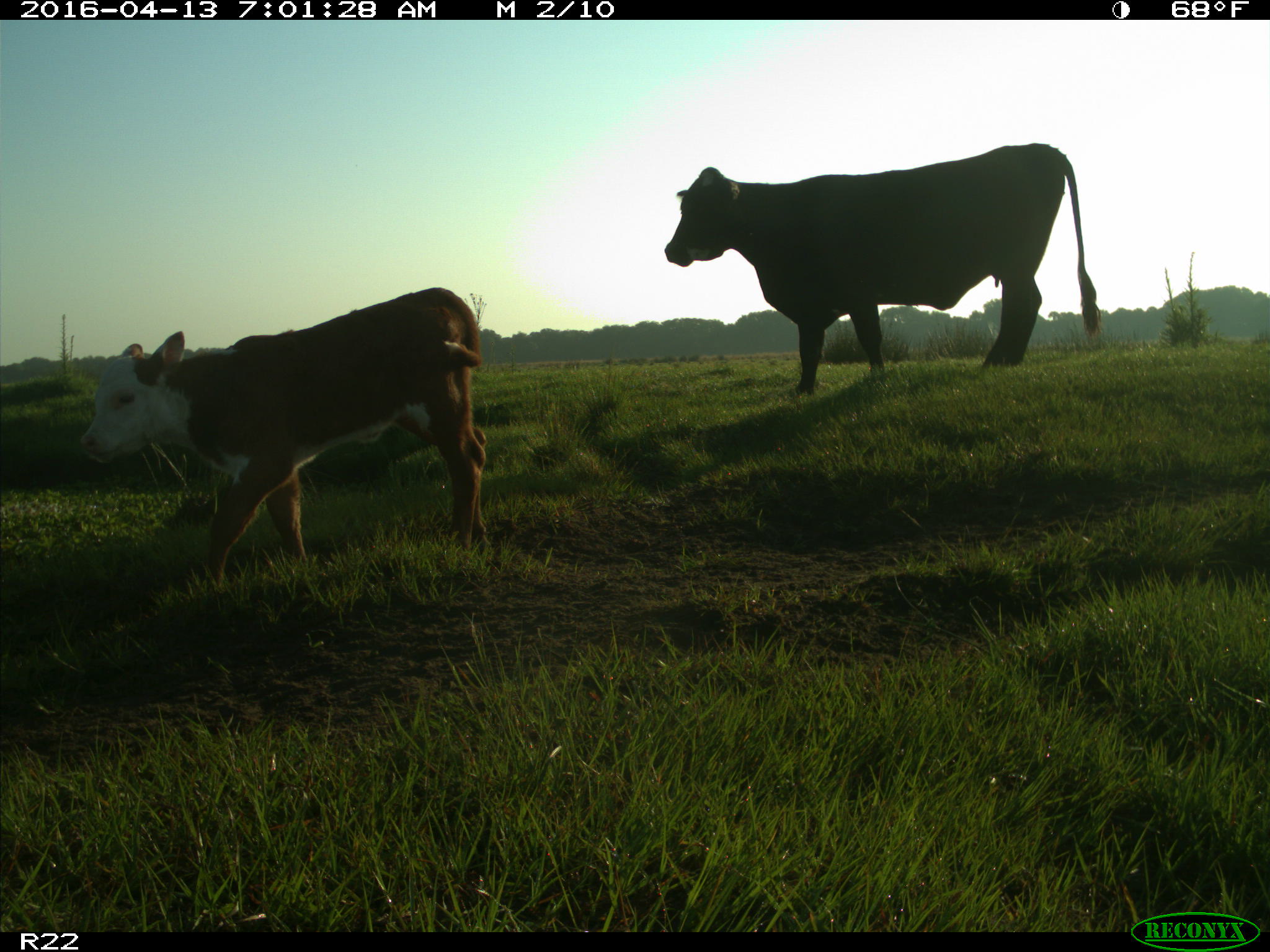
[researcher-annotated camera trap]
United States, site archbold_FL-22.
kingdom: Animalia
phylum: Chordata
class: Mammalia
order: Artiodactyla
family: Bovidae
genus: Bos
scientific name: Bos taurus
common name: domestic cow